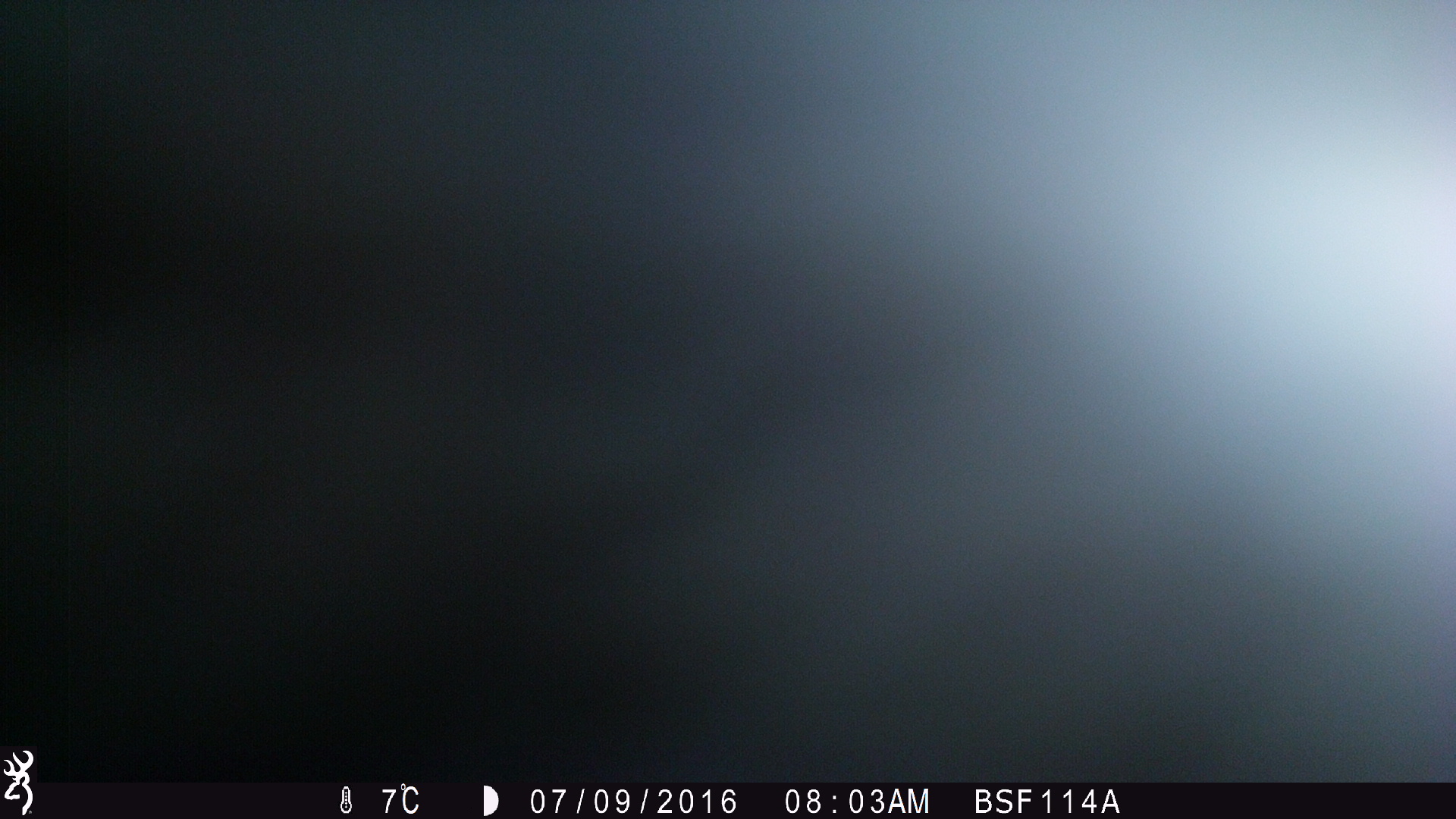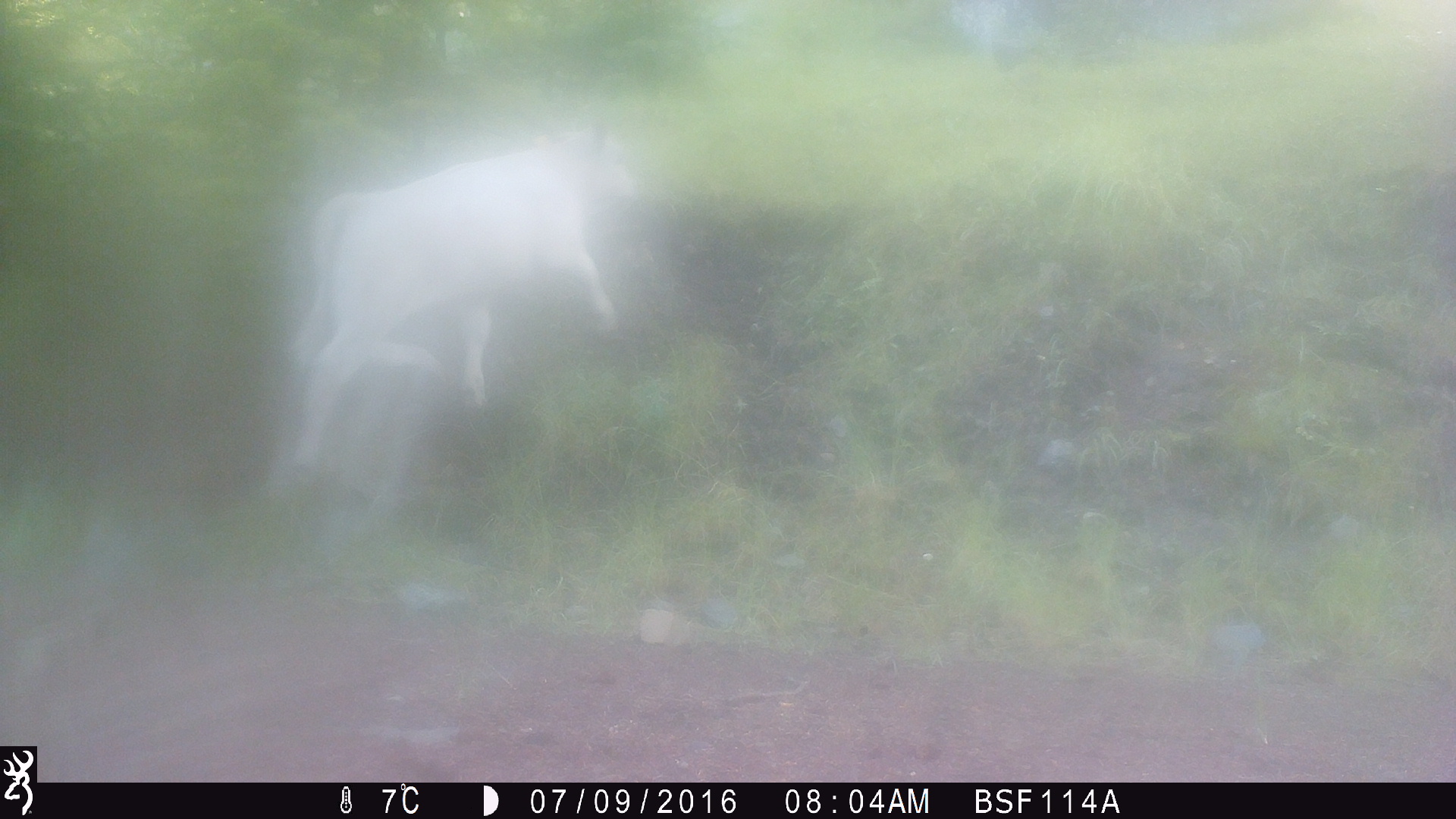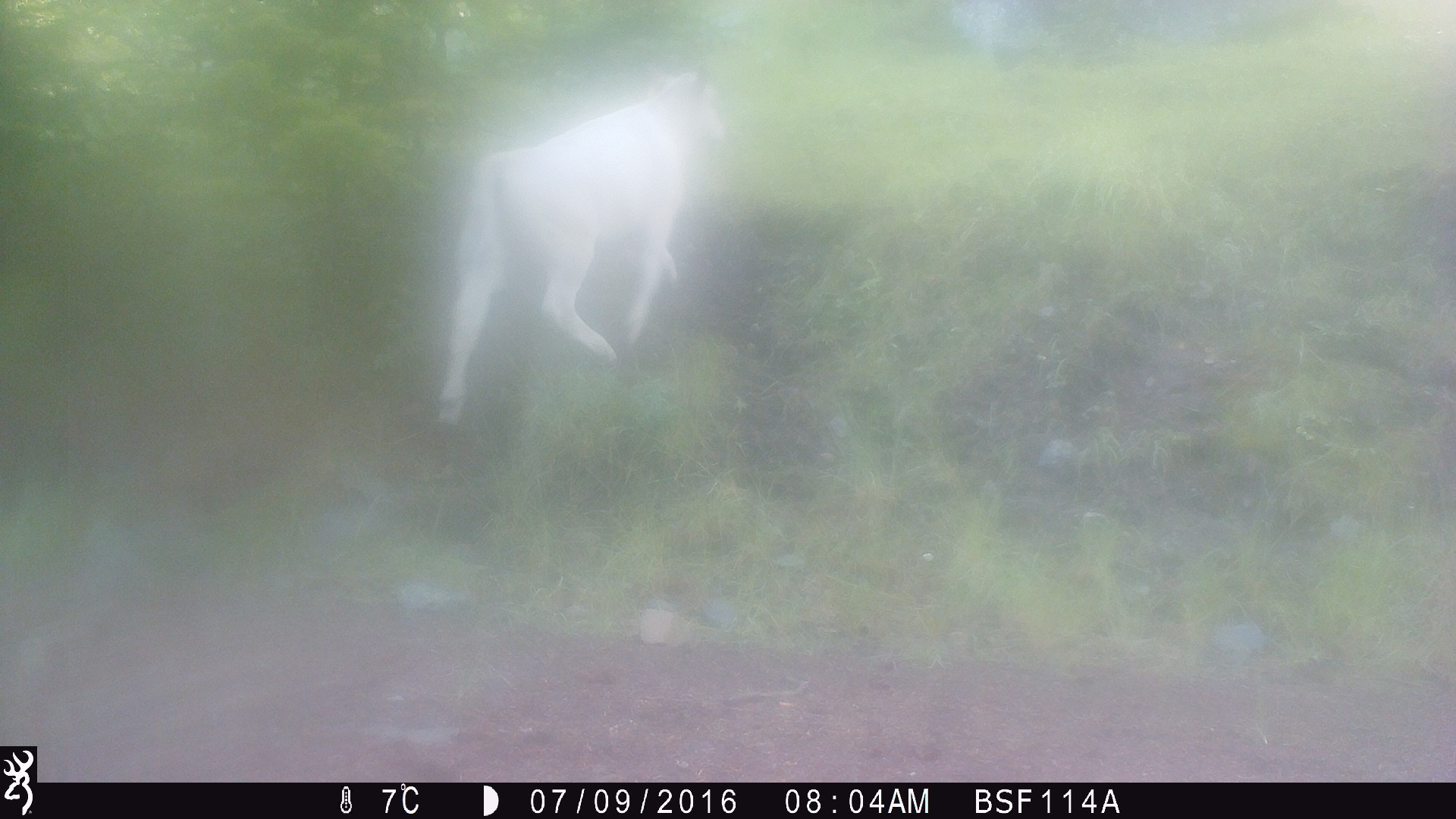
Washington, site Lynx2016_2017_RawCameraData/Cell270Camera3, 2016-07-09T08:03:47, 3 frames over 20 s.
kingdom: Animalia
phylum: Chordata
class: Mammalia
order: Artiodactyla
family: Bovidae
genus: Bos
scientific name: Bos taurus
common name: domestic cattle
Domestic cattle (Bos taurus). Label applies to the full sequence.